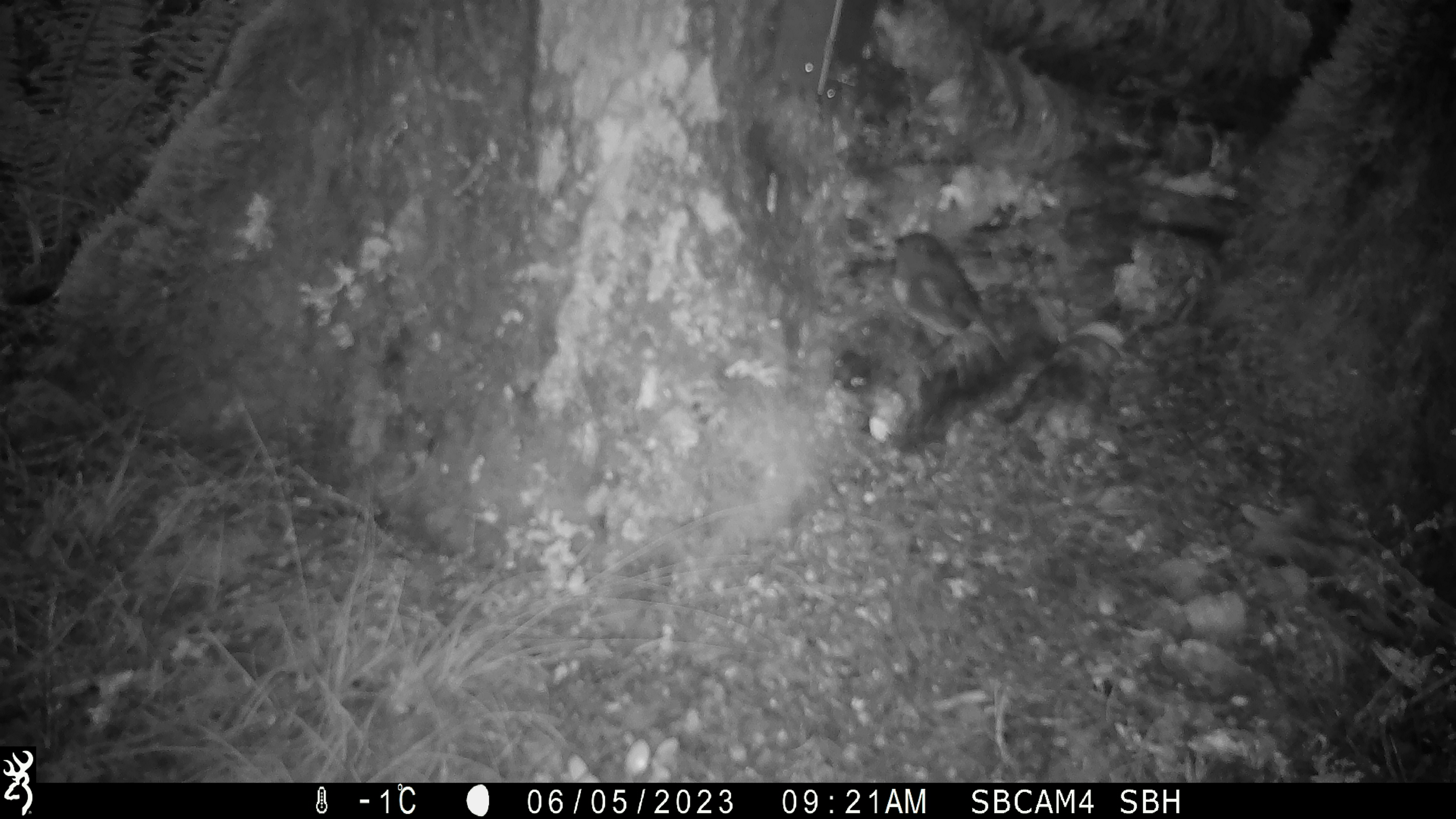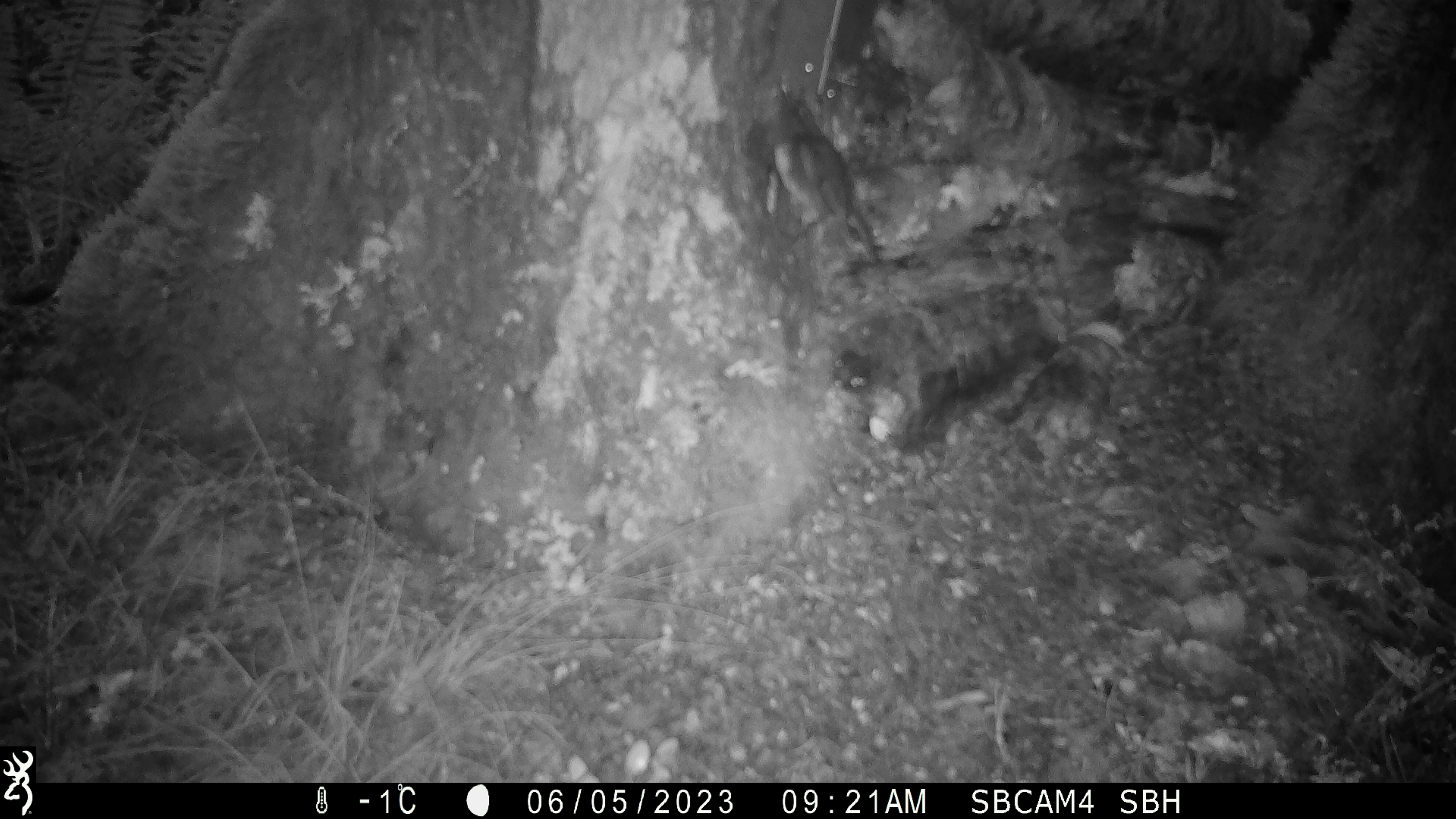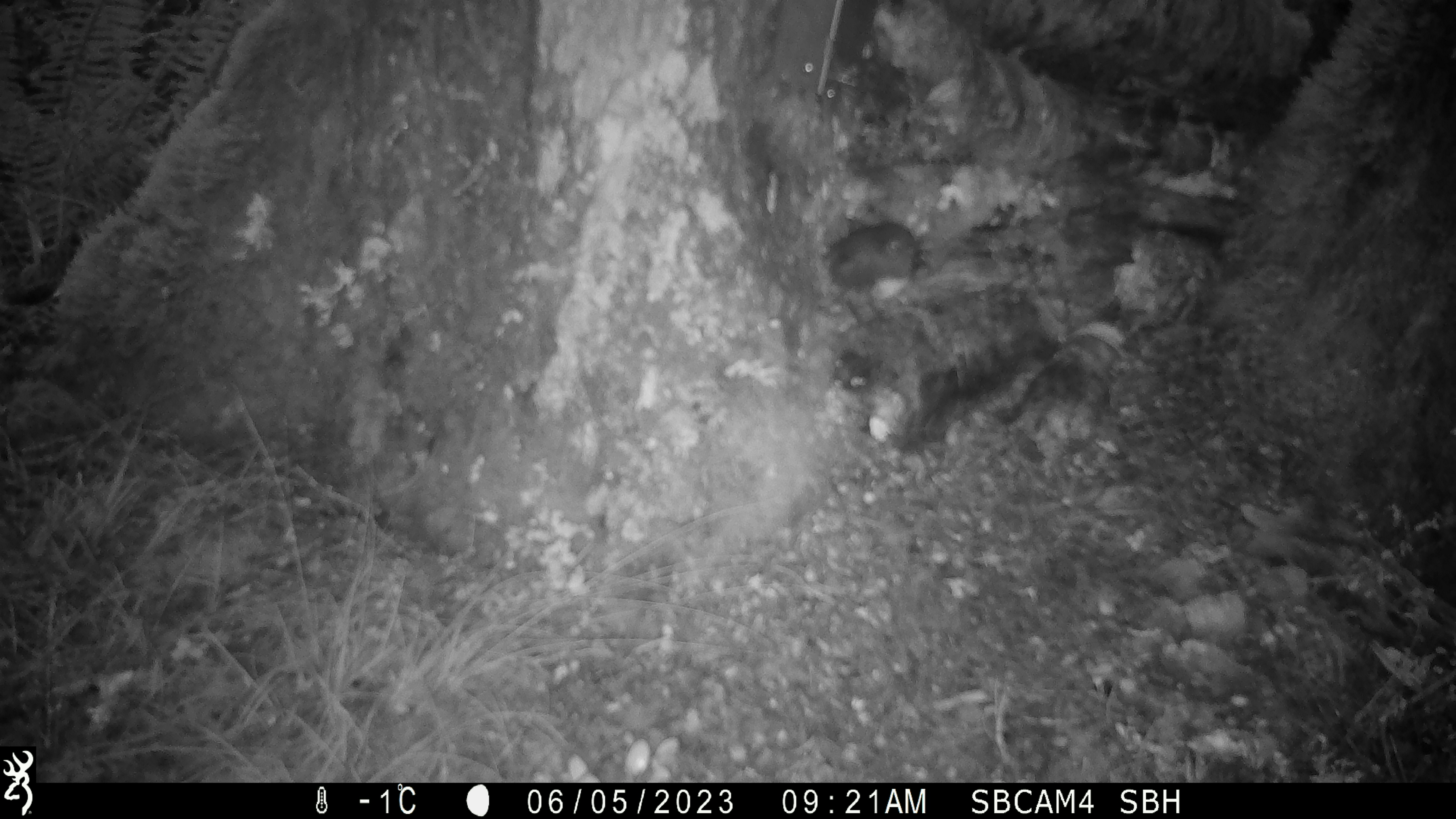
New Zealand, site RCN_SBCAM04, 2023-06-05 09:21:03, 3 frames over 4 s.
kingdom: Animalia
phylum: Chordata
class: Aves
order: Passeriformes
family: Petroicidae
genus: Petroica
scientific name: Petroica australis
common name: new zealand robin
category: robin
Robin (new zealand robin) (Petroica australis).